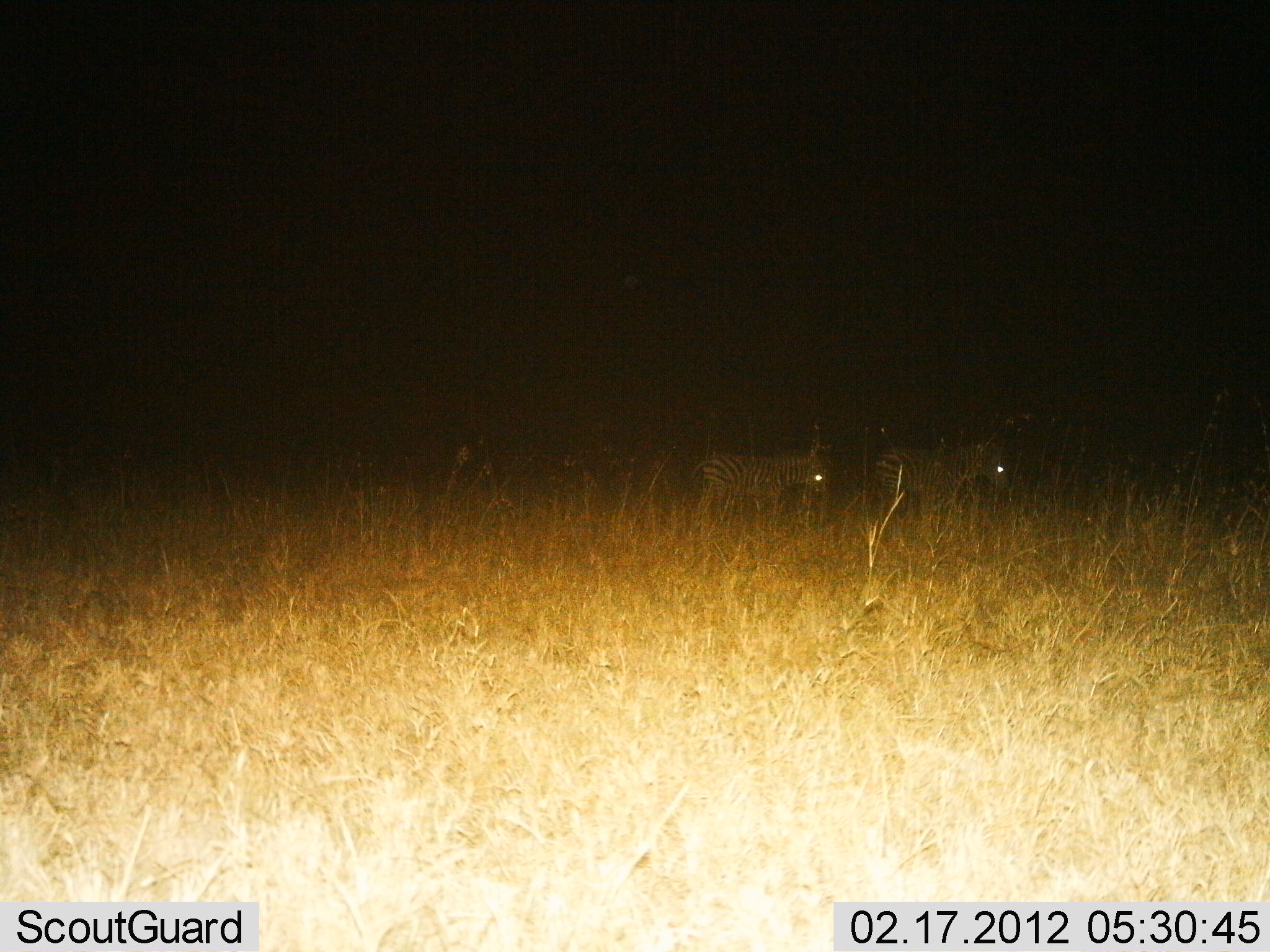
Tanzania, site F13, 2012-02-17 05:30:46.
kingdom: Animalia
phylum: Chordata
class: Mammalia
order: Perissodactyla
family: Equidae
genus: Equus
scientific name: Equus quagga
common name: plains zebra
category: zebra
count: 2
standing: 45%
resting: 3%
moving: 55%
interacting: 3%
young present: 0%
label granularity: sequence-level